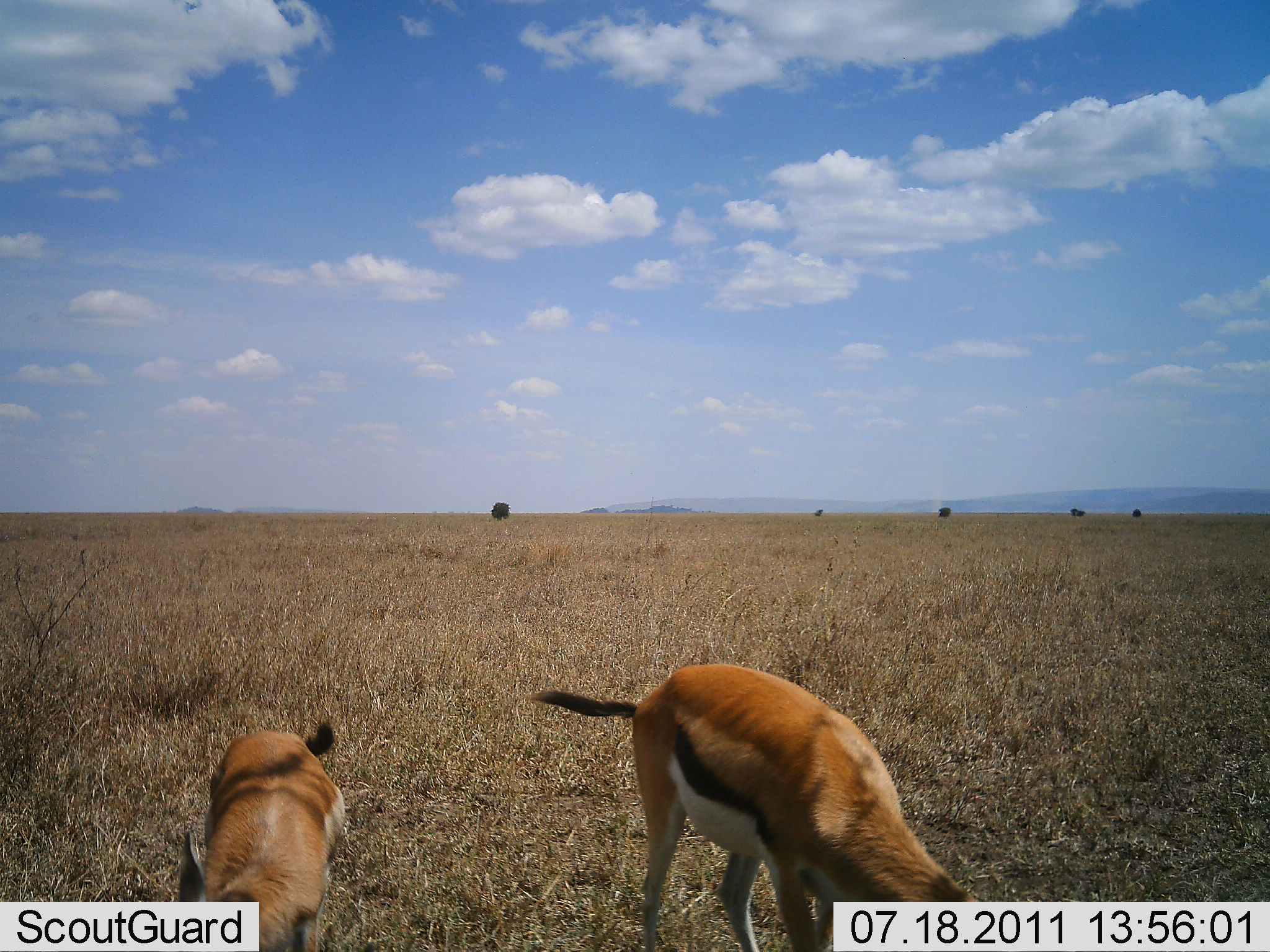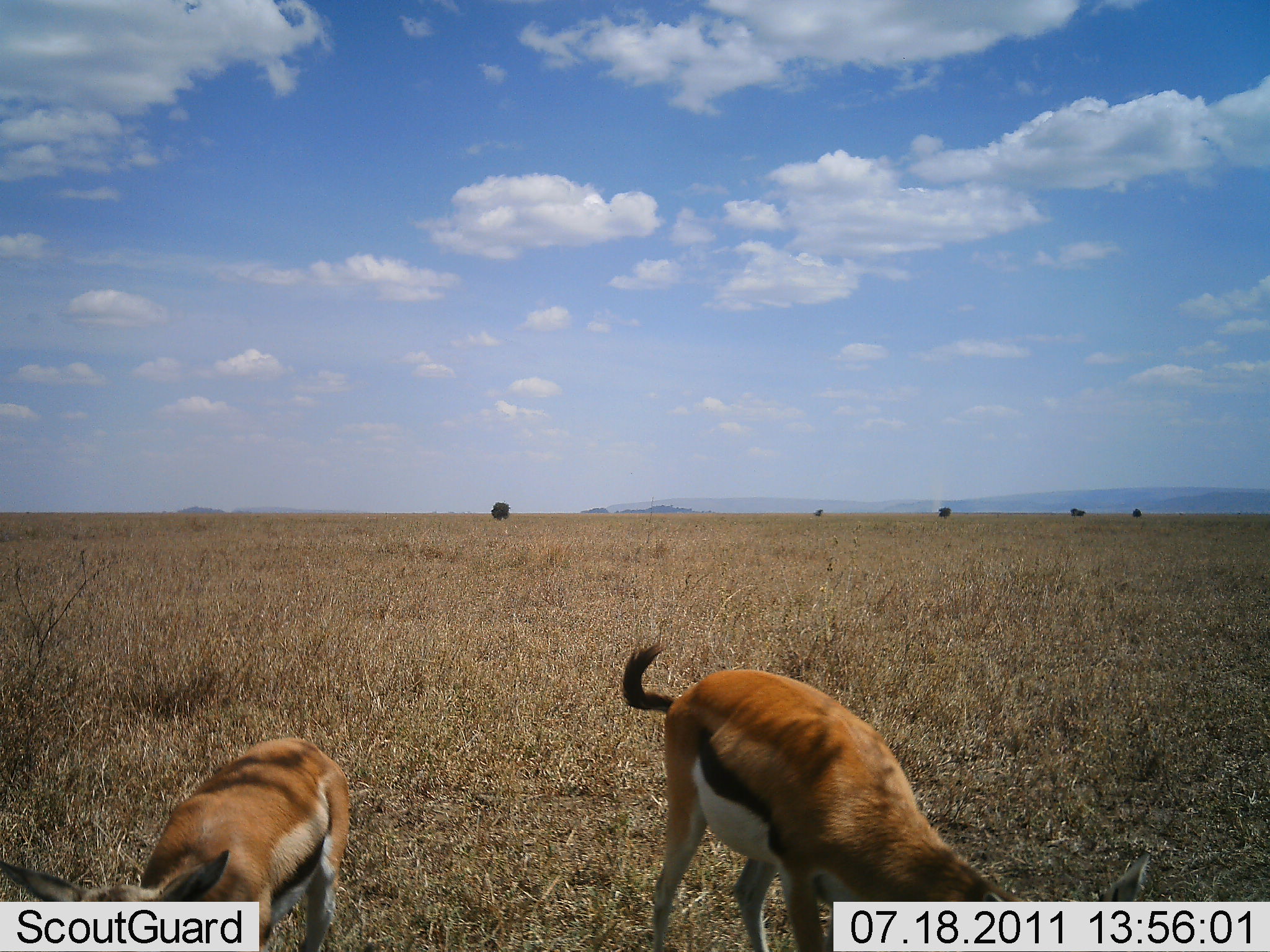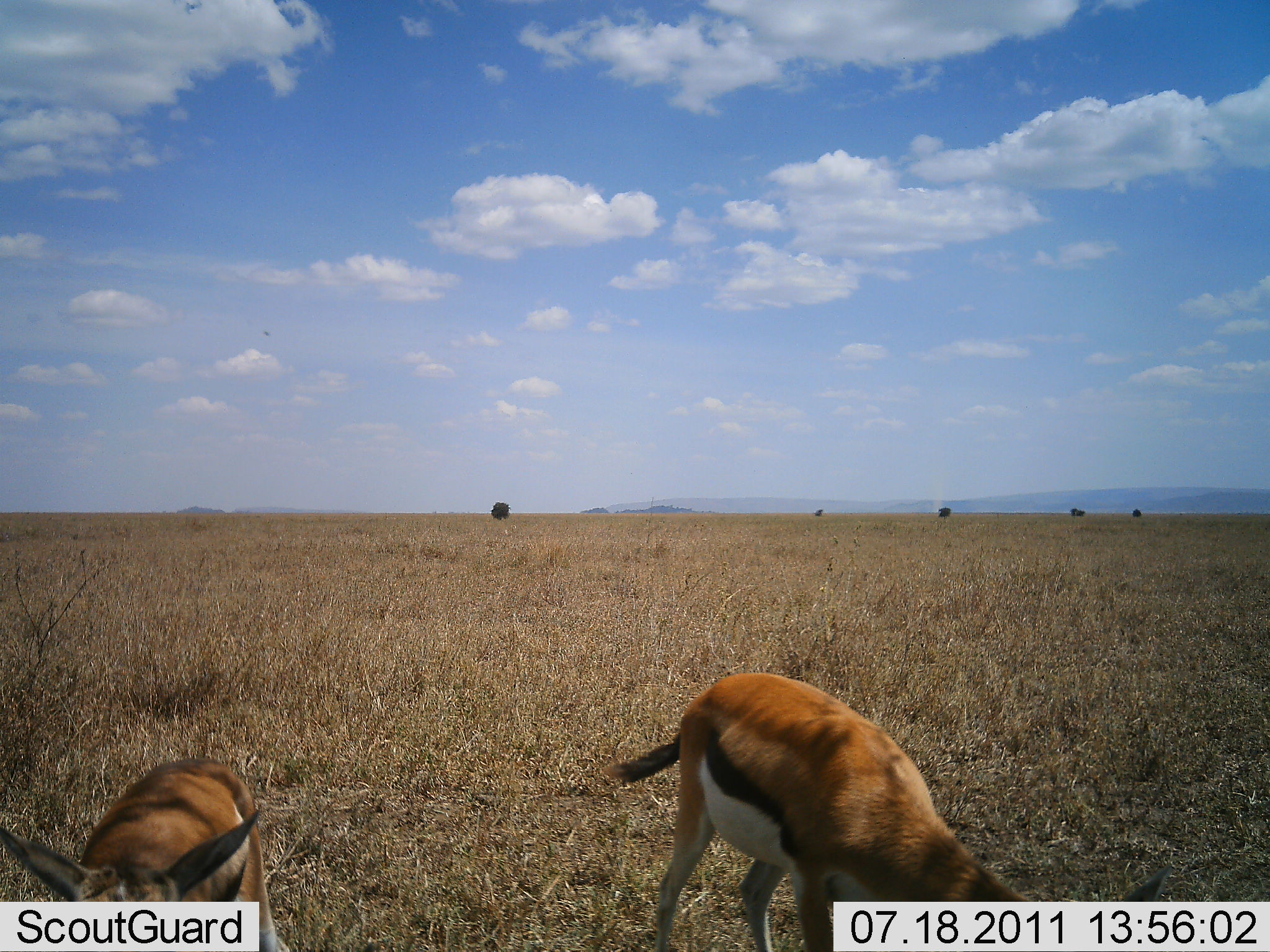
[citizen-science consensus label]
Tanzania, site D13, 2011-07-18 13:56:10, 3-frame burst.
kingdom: Animalia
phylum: Chordata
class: Mammalia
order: Artiodactyla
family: Bovidae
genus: Eudorcas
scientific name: Eudorcas thomsonii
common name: thomson's gazelle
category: gazellethomsons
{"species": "gazellethomsons (thomson's gazelle) (Eudorcas thomsonii)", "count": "2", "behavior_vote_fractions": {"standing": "38%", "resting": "0%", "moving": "8%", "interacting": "0%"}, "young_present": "0%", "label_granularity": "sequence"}